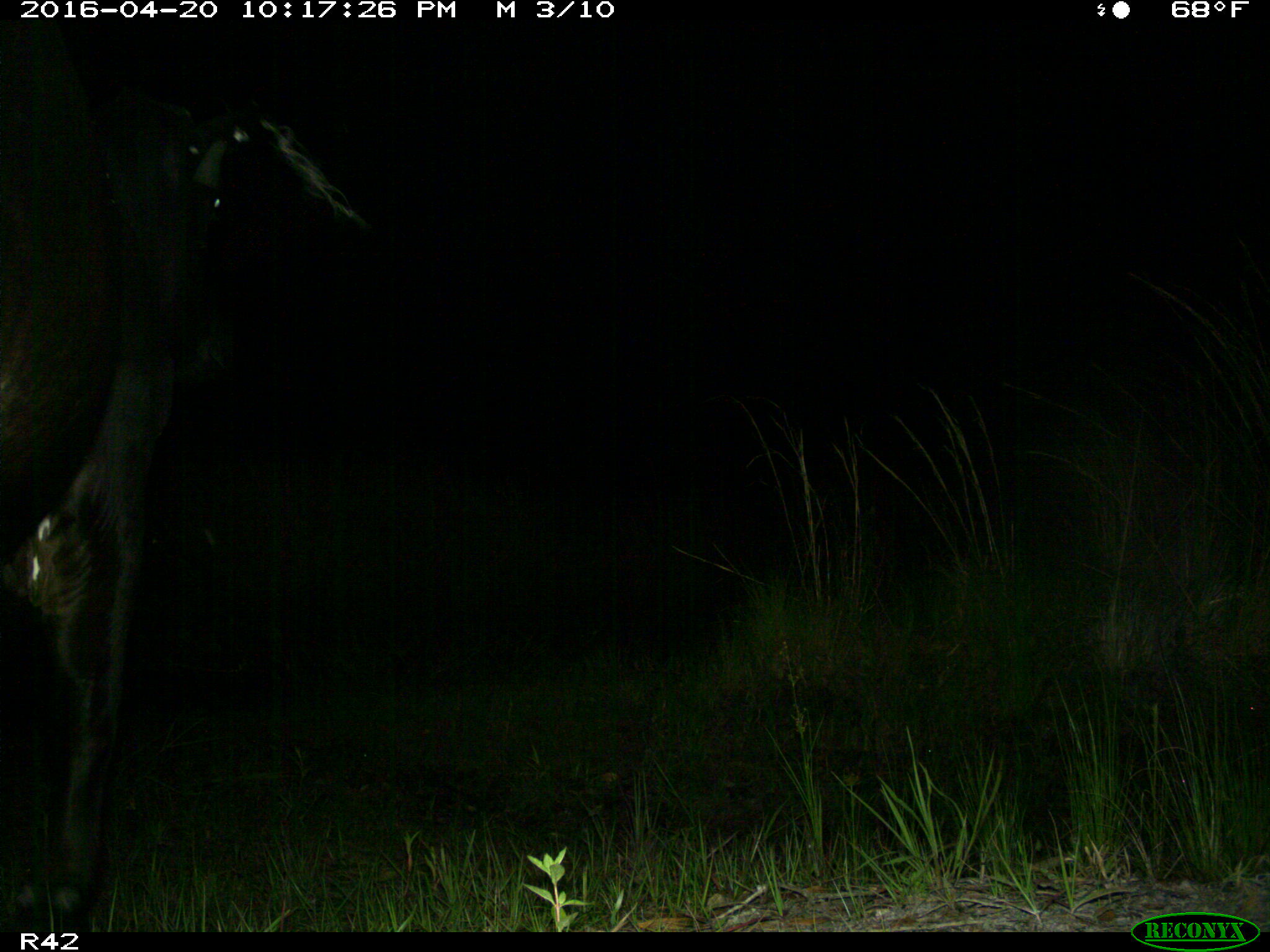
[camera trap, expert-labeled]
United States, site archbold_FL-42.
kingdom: Animalia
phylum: Chordata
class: Mammalia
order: Artiodactyla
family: Bovidae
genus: Bos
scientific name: Bos taurus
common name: domestic cow